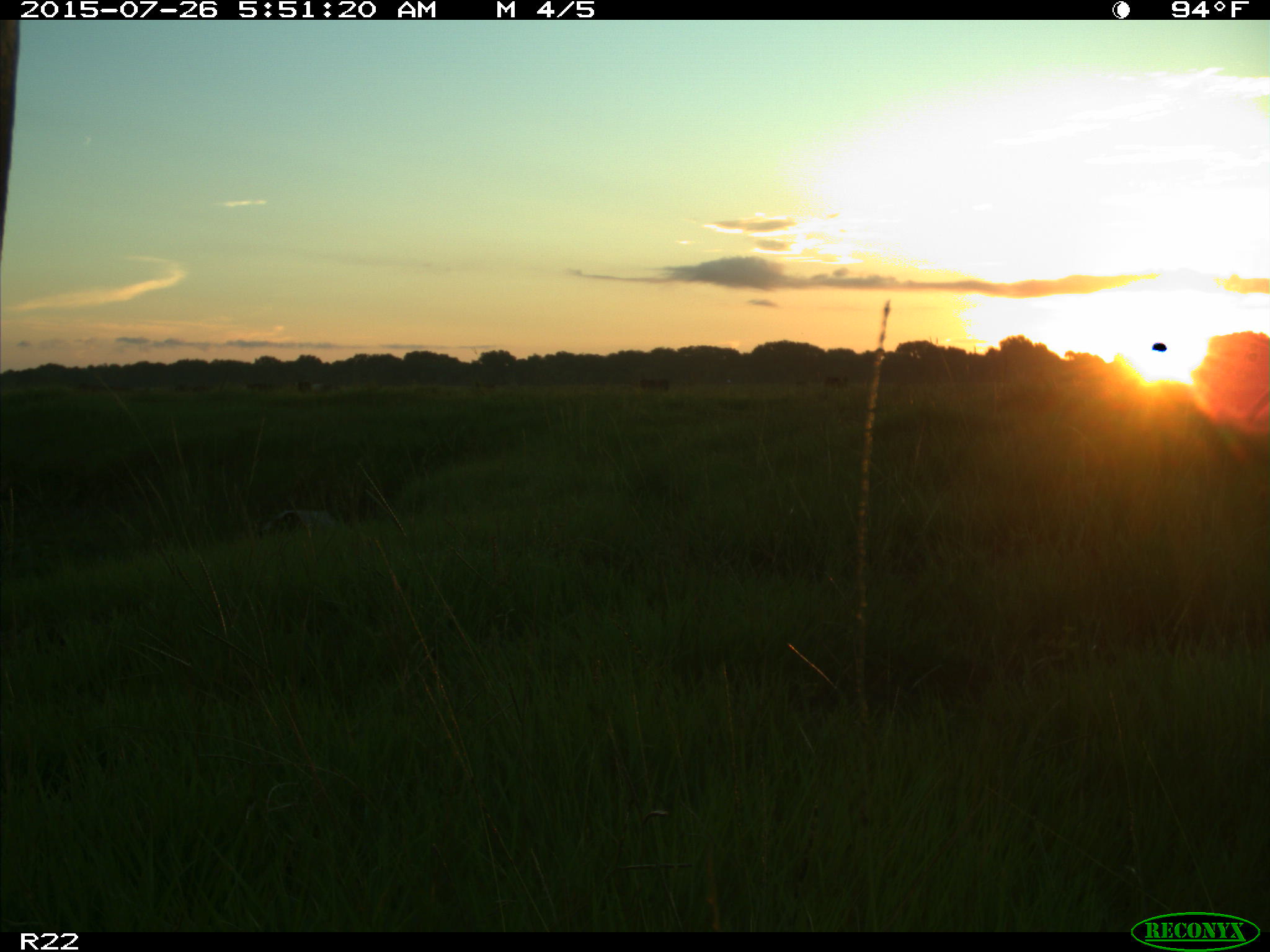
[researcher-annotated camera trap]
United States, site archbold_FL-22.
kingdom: Animalia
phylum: Chordata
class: Mammalia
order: Artiodactyla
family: Bovidae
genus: Bos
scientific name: Bos taurus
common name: domestic cow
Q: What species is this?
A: Bos taurus (domestic cow).